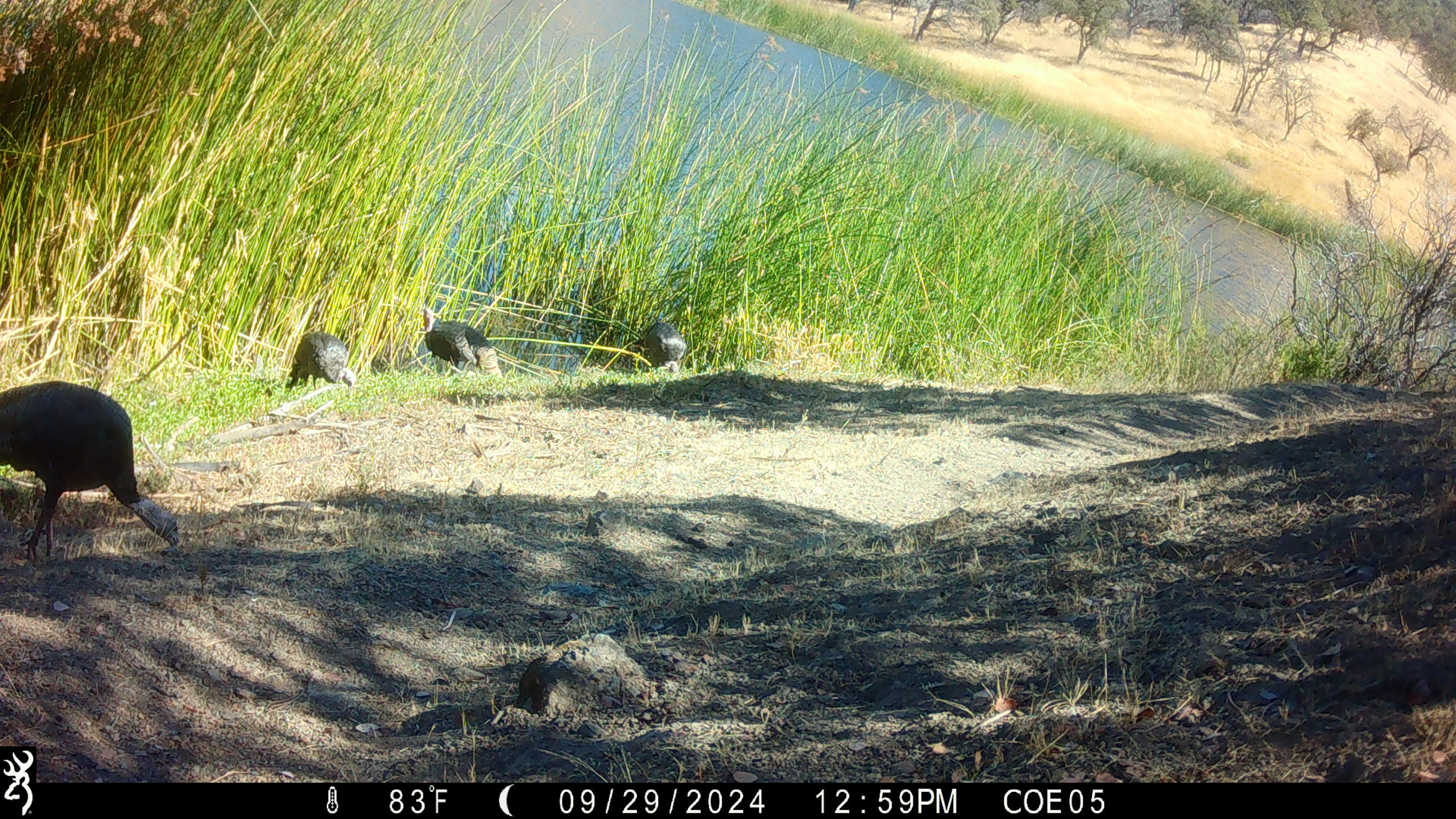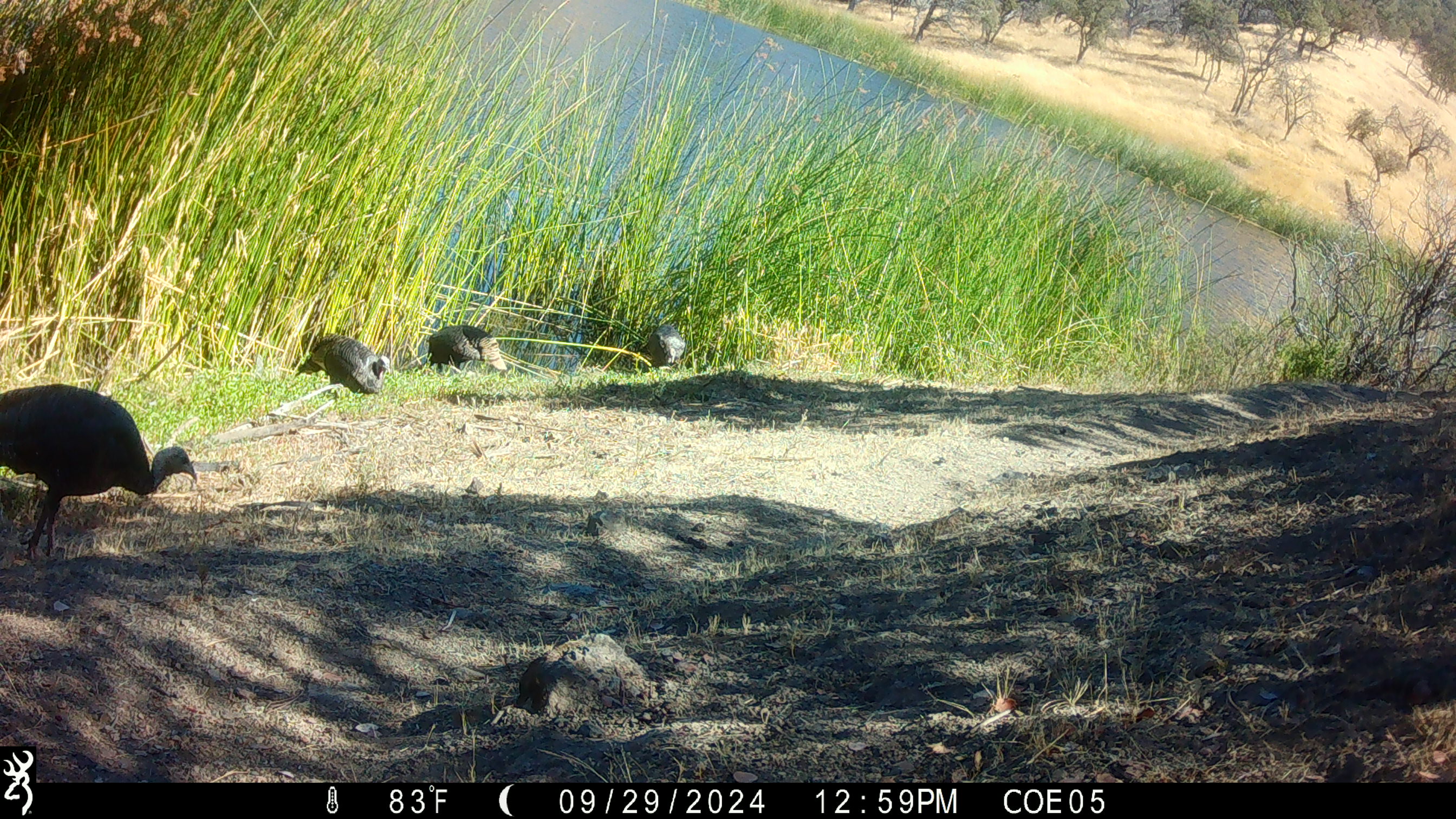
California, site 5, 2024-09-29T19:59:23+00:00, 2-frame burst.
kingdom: Animalia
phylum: Chordata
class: Aves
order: Galliformes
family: Phasianidae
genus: Meleagris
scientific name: Meleagris gallopavo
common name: turkey